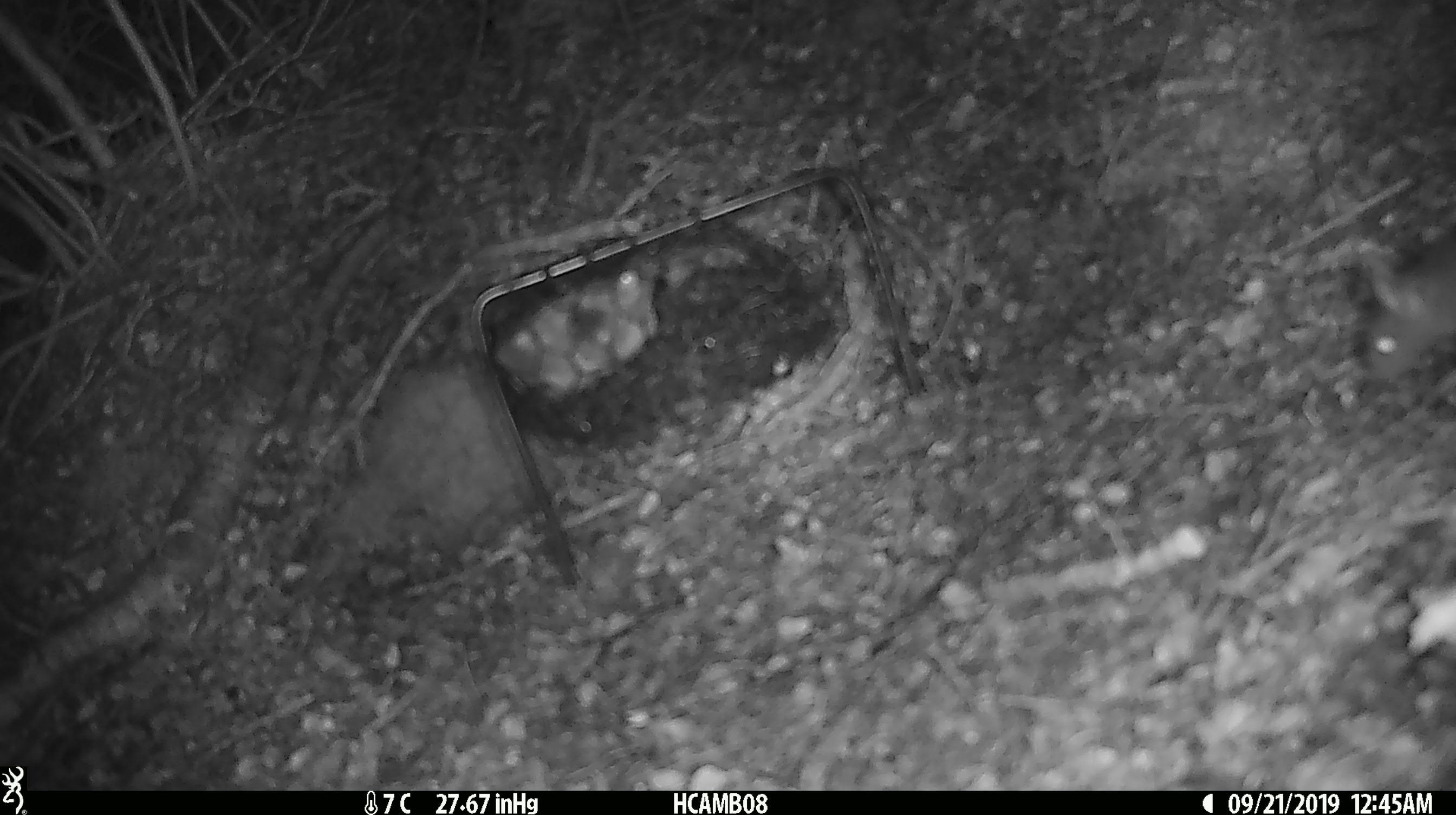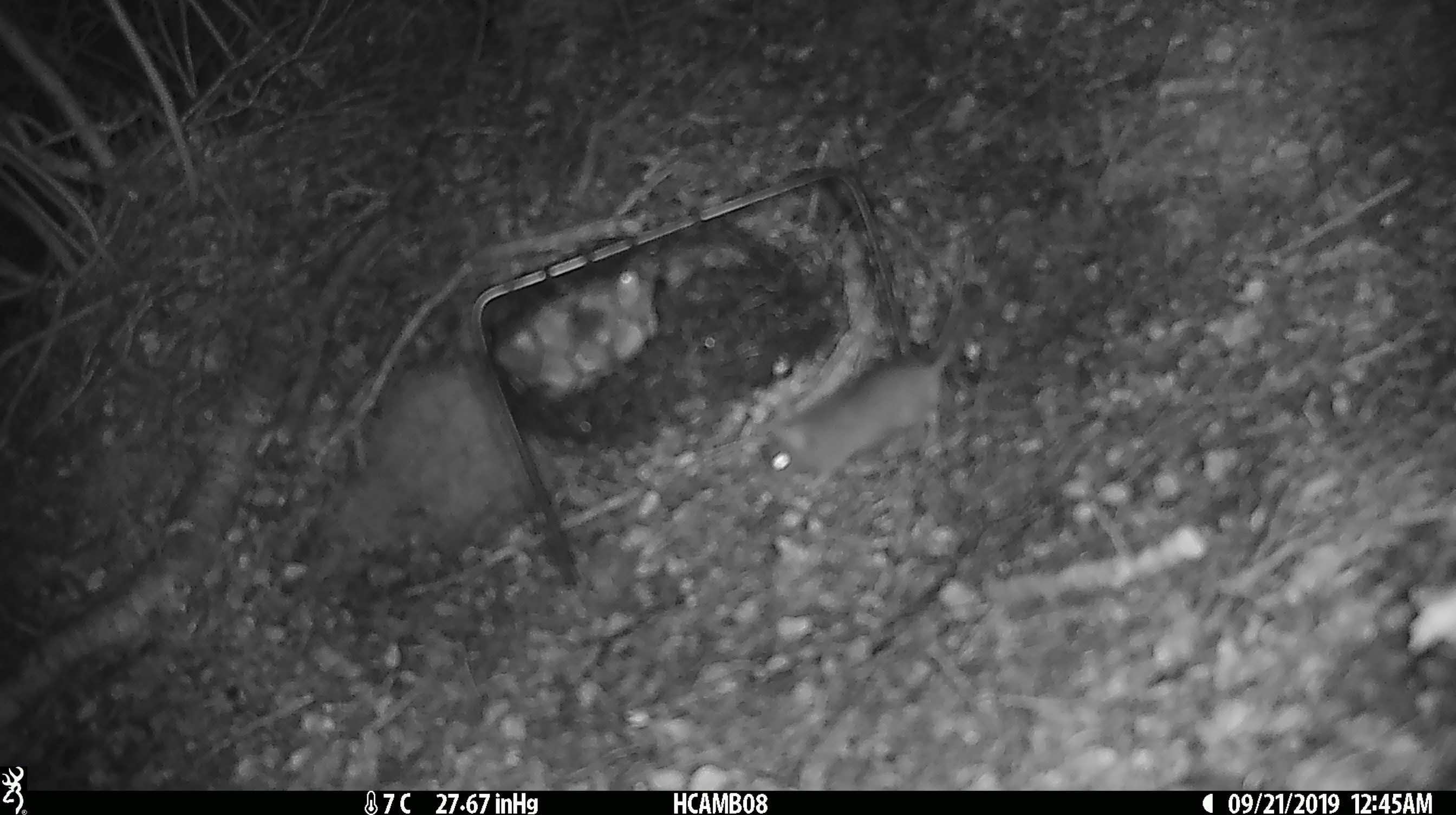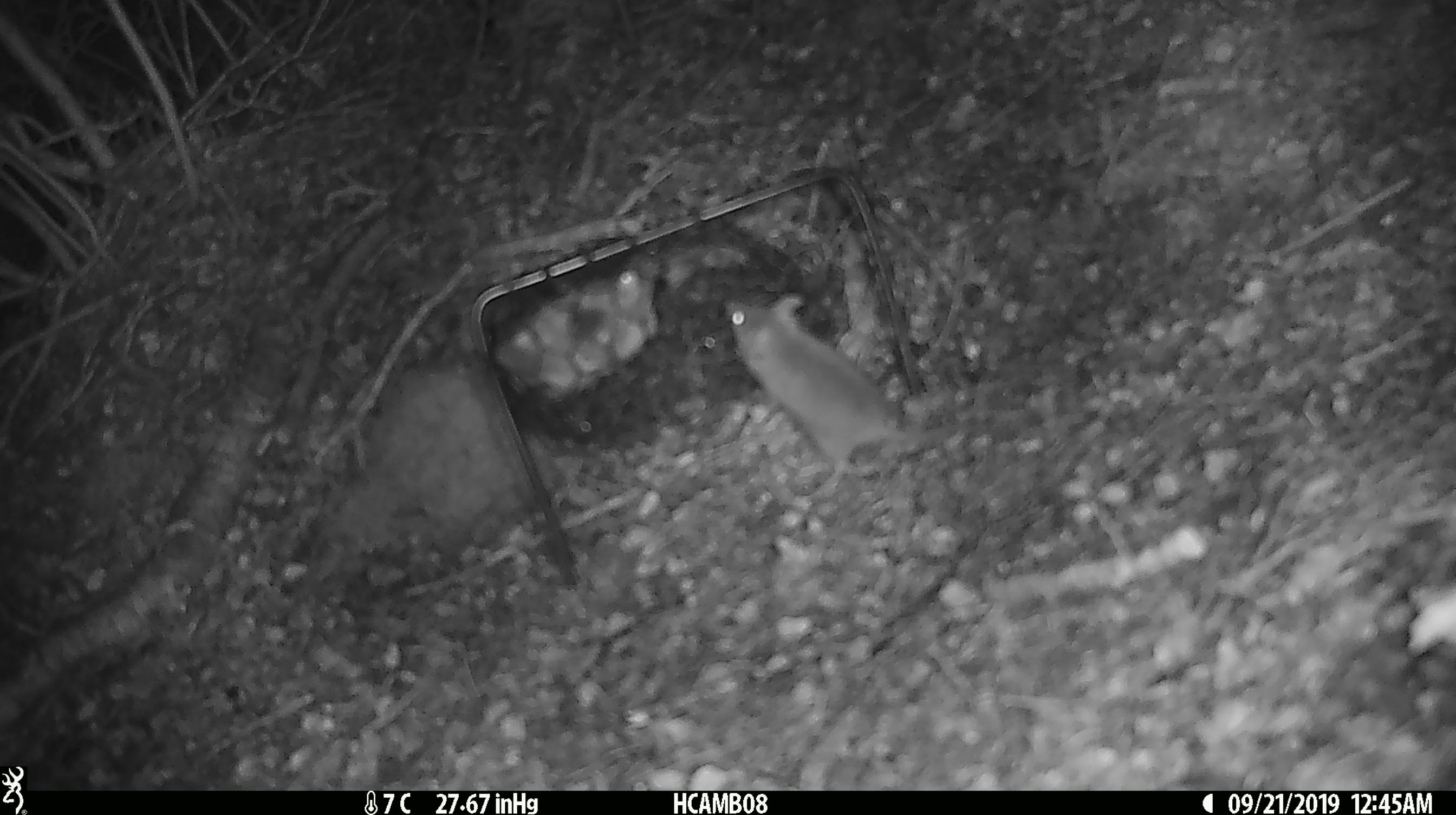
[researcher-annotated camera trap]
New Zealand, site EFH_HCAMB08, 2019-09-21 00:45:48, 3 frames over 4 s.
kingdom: Animalia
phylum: Chordata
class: Mammalia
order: Rodentia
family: Muridae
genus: Mus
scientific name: Mus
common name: mouse